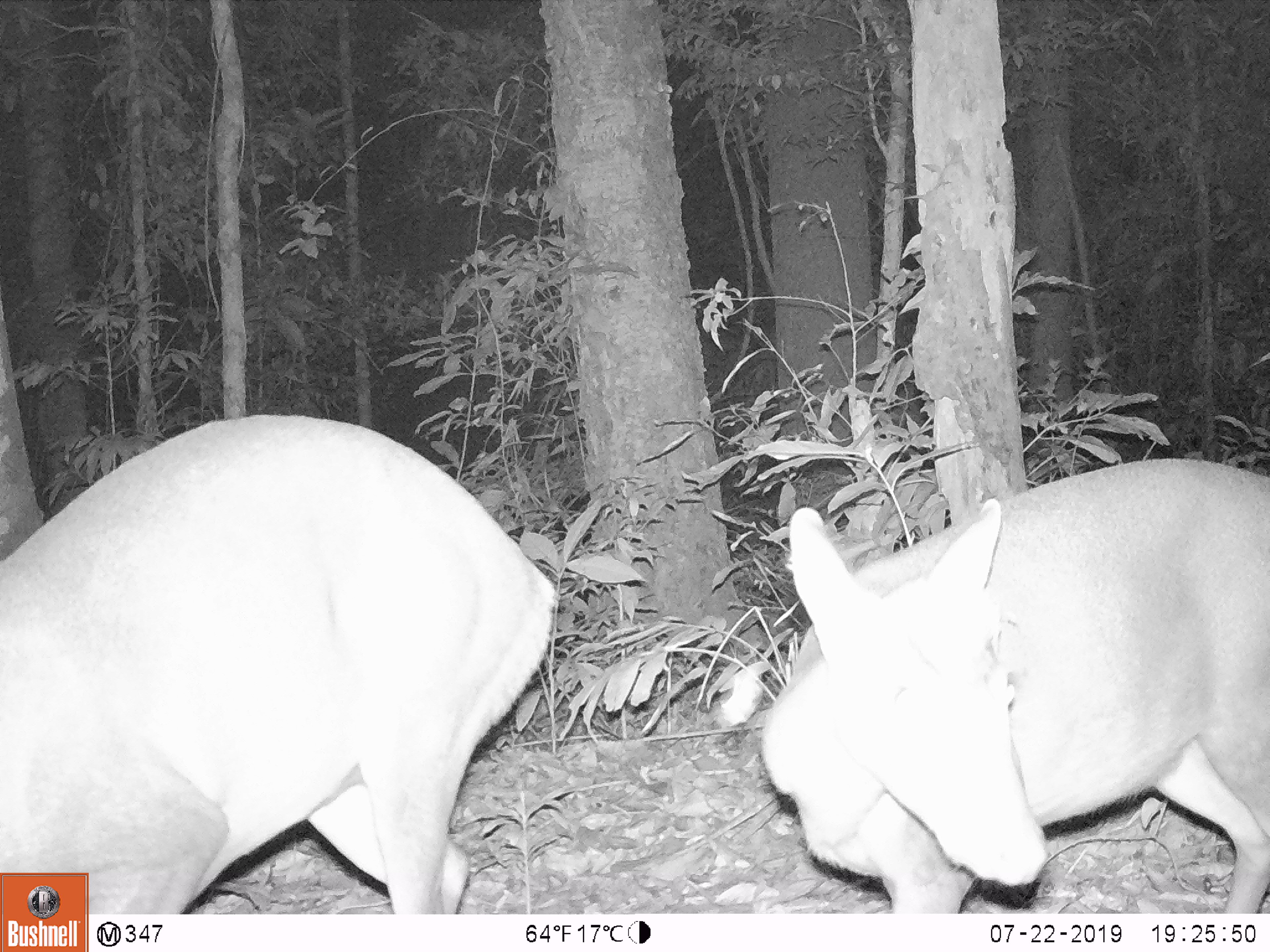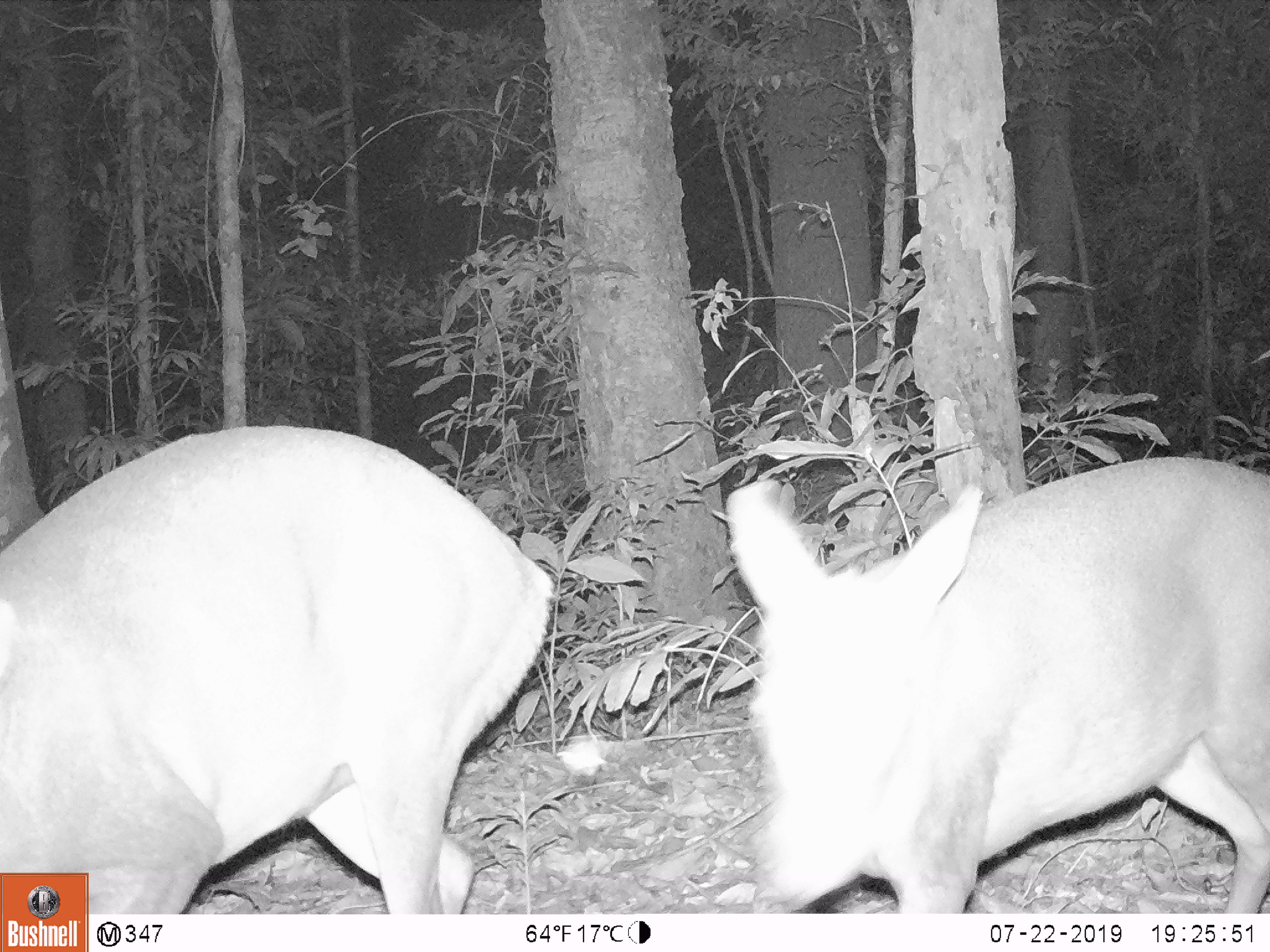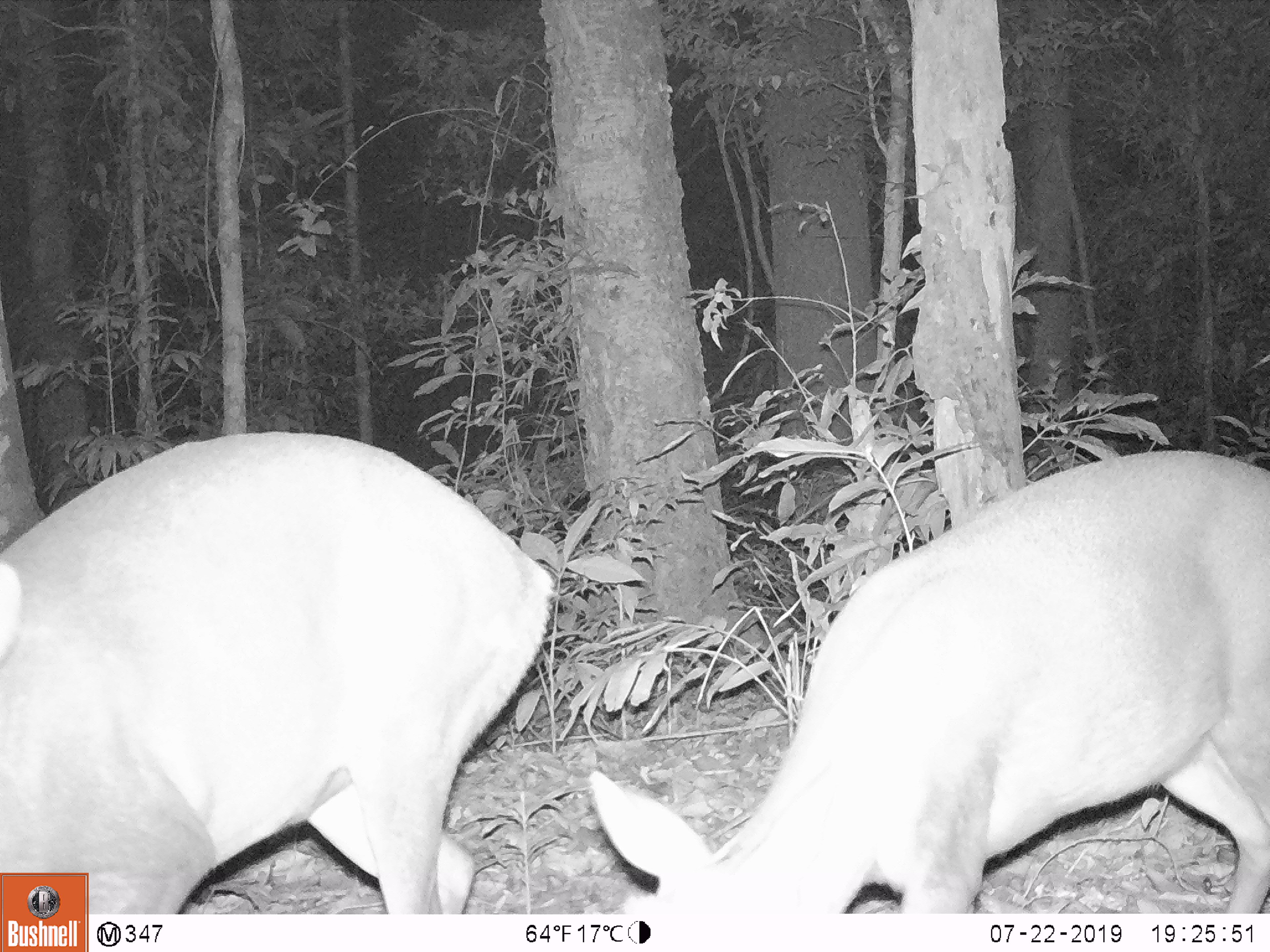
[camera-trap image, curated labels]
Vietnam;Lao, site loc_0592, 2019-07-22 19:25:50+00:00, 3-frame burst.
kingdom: Animalia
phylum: Chordata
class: Mammalia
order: Artiodactyla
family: Cervidae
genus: Muntiacus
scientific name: Muntiacus rooseveltorum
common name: roosevelt's muntjac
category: roosevelts muntjac group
Roosevelts muntjac group (roosevelt's muntjac) (Muntiacus rooseveltorum). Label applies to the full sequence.